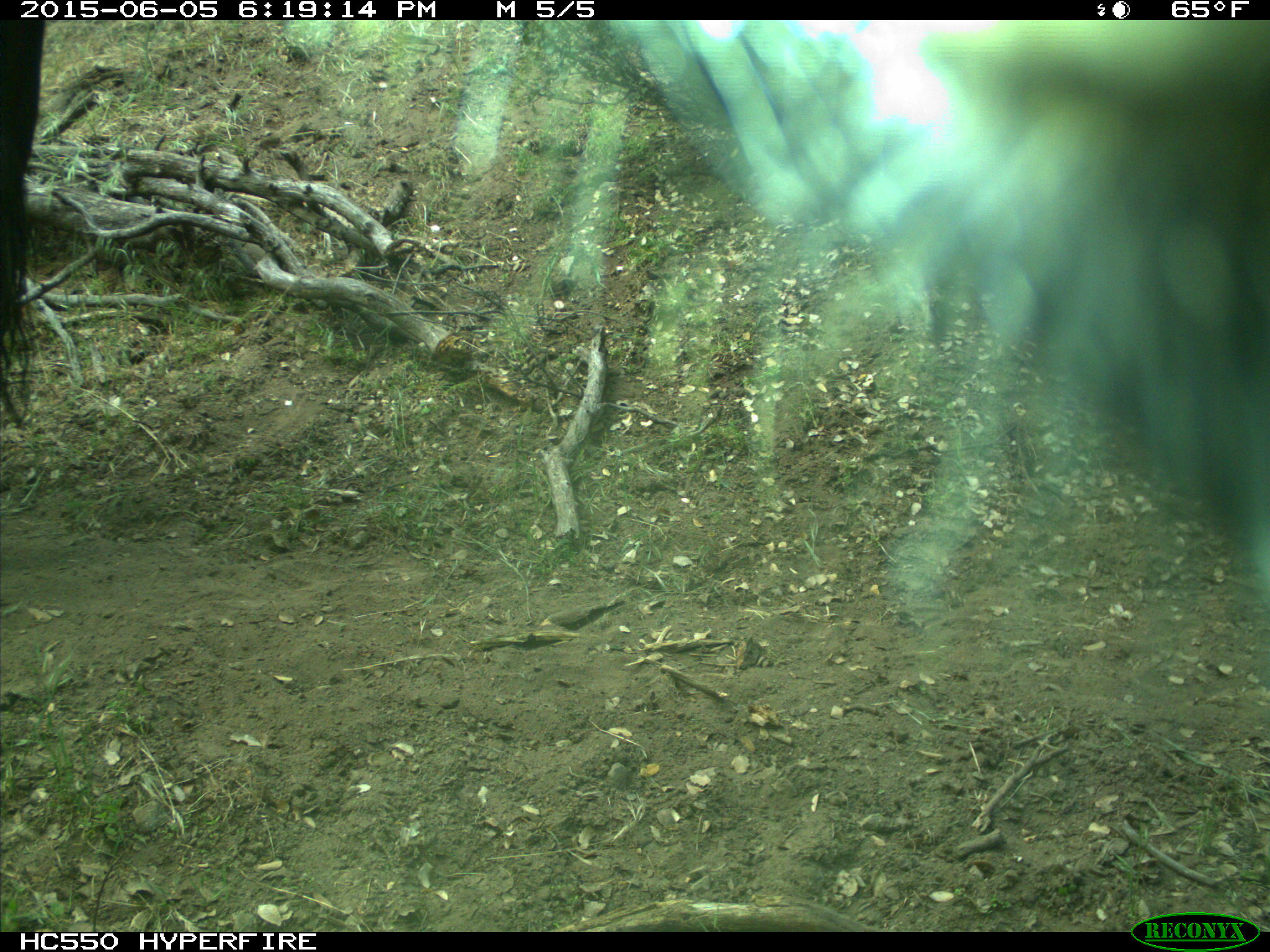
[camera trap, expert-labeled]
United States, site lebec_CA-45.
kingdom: Animalia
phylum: Chordata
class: Mammalia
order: Artiodactyla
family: Bovidae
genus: Bos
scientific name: Bos taurus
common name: domestic cow